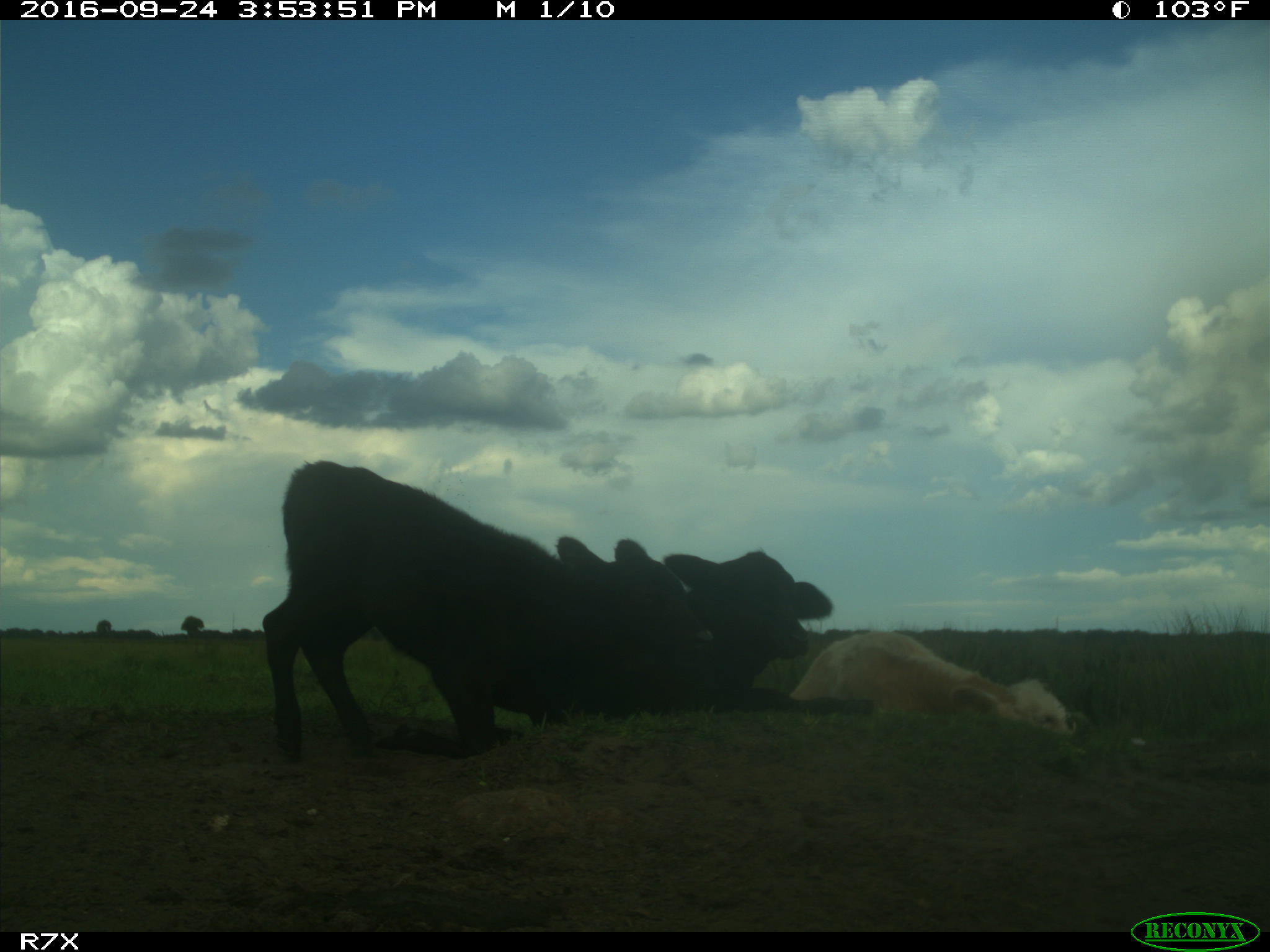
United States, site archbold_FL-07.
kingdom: Animalia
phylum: Chordata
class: Mammalia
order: Artiodactyla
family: Bovidae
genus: Bos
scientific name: Bos taurus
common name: domestic cow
Bos taurus (domestic cow).